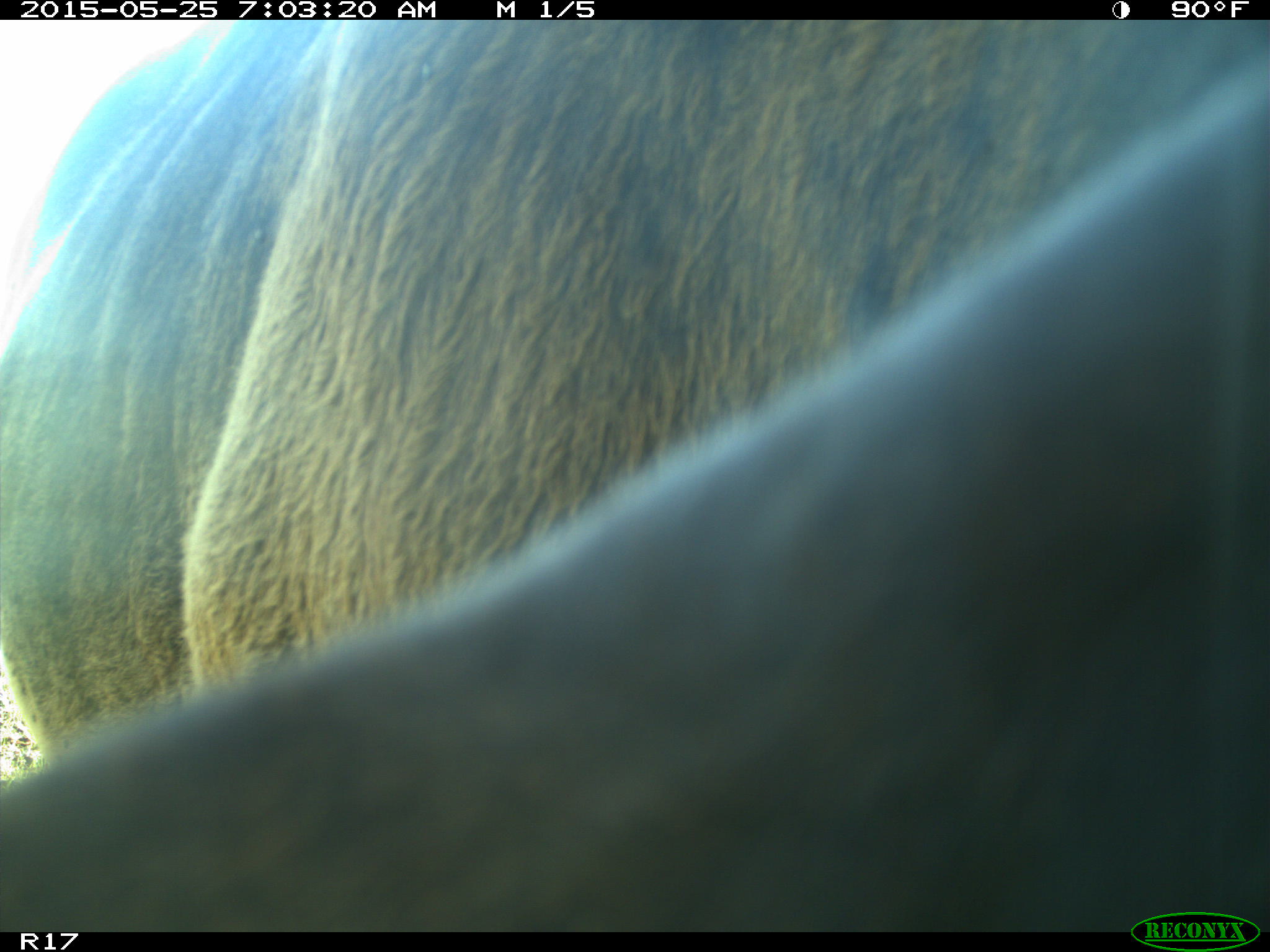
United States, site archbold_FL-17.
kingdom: Animalia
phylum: Chordata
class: Mammalia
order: Artiodactyla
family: Bovidae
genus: Bos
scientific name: Bos taurus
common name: domestic cow